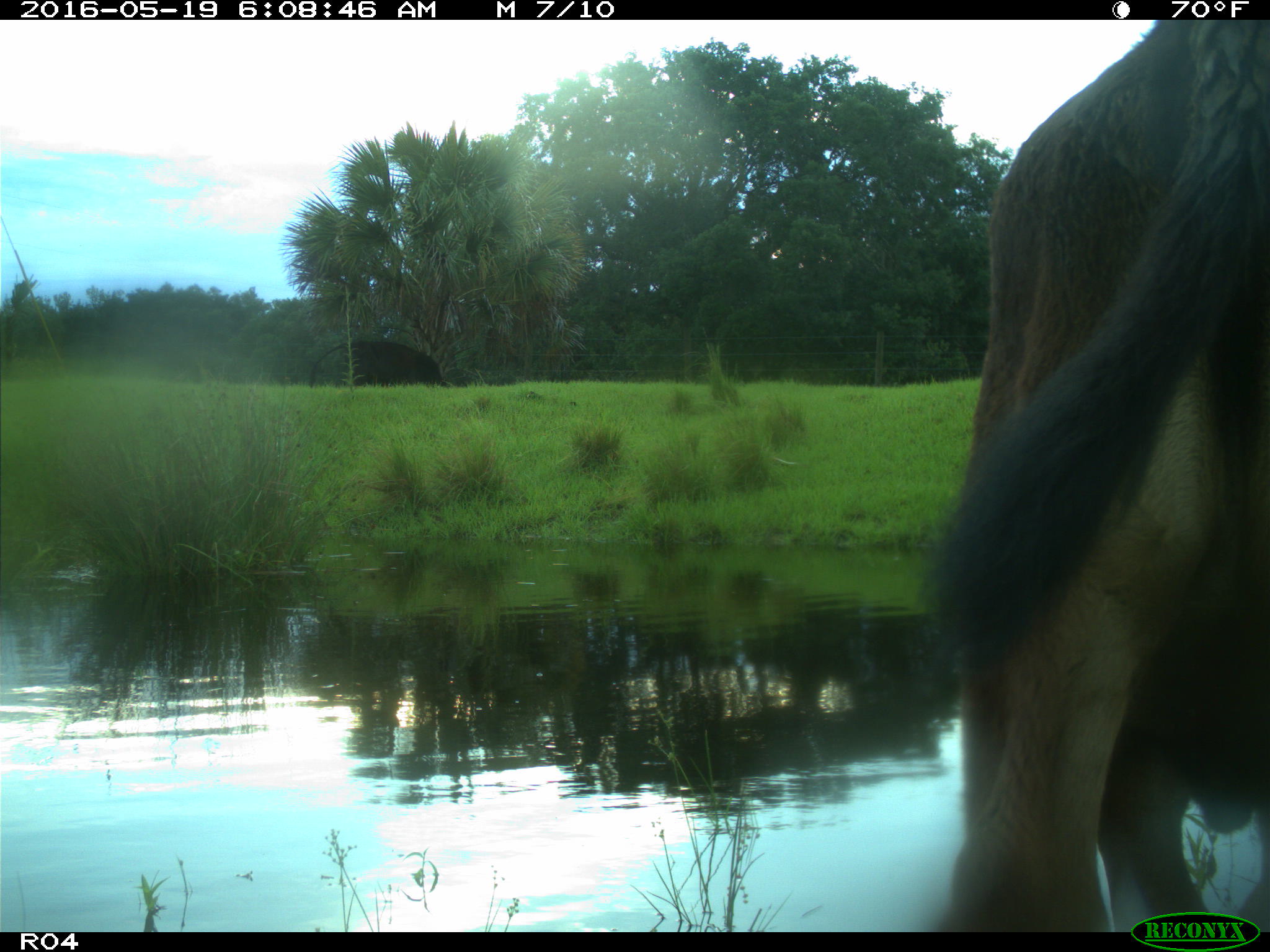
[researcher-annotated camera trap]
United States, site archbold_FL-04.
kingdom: Animalia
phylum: Chordata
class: Mammalia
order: Artiodactyla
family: Bovidae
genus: Bos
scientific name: Bos taurus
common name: domestic cow